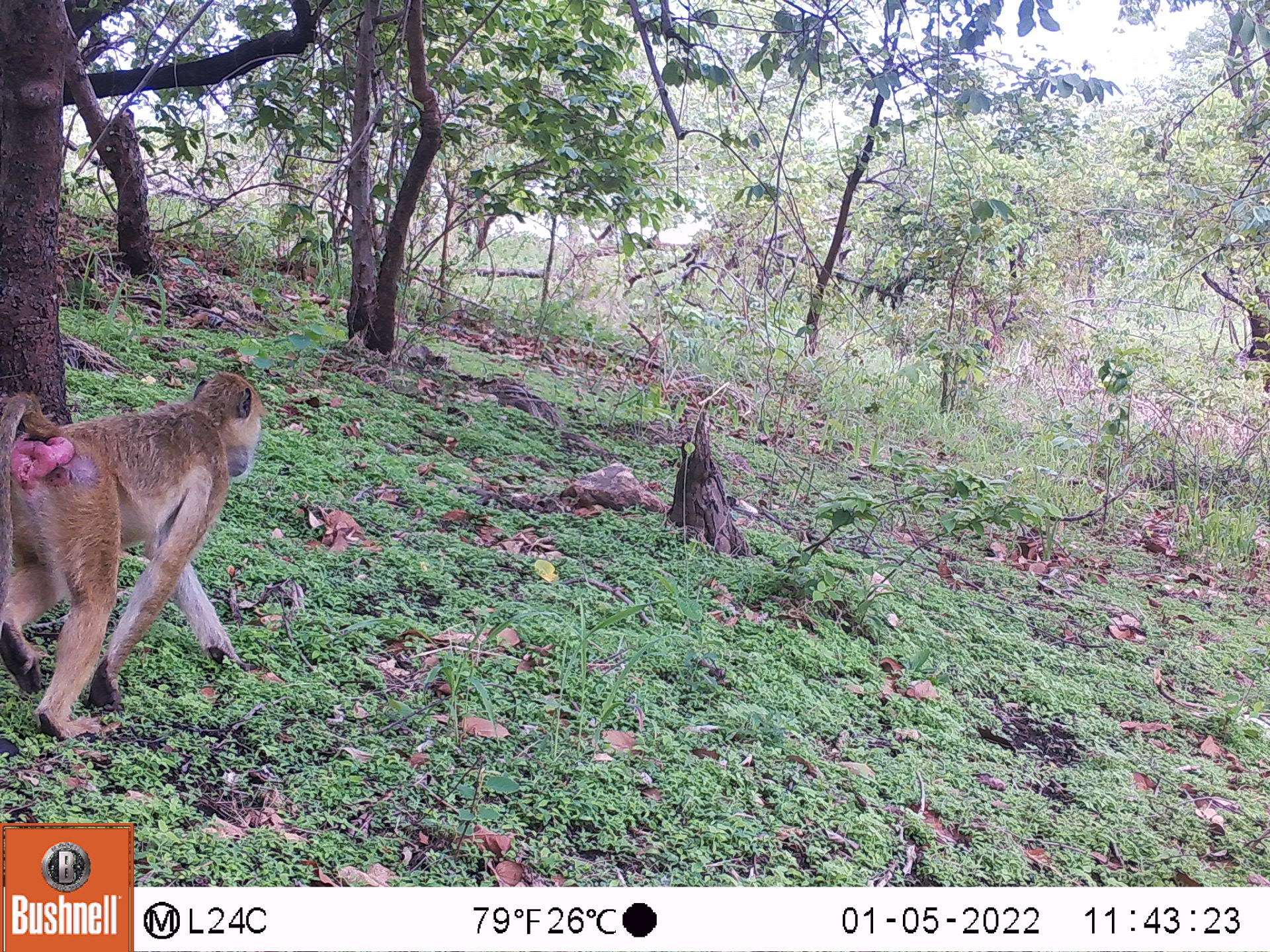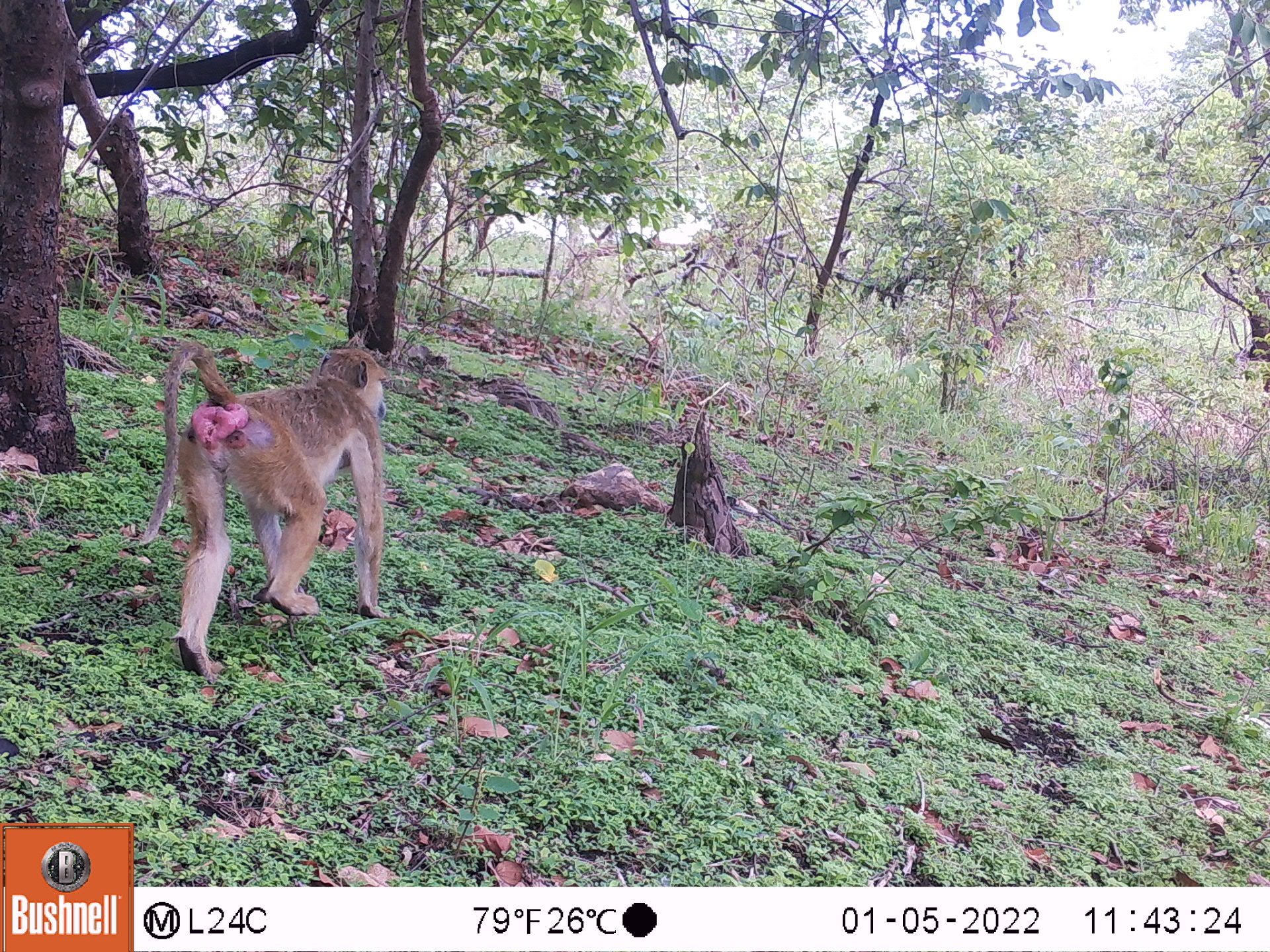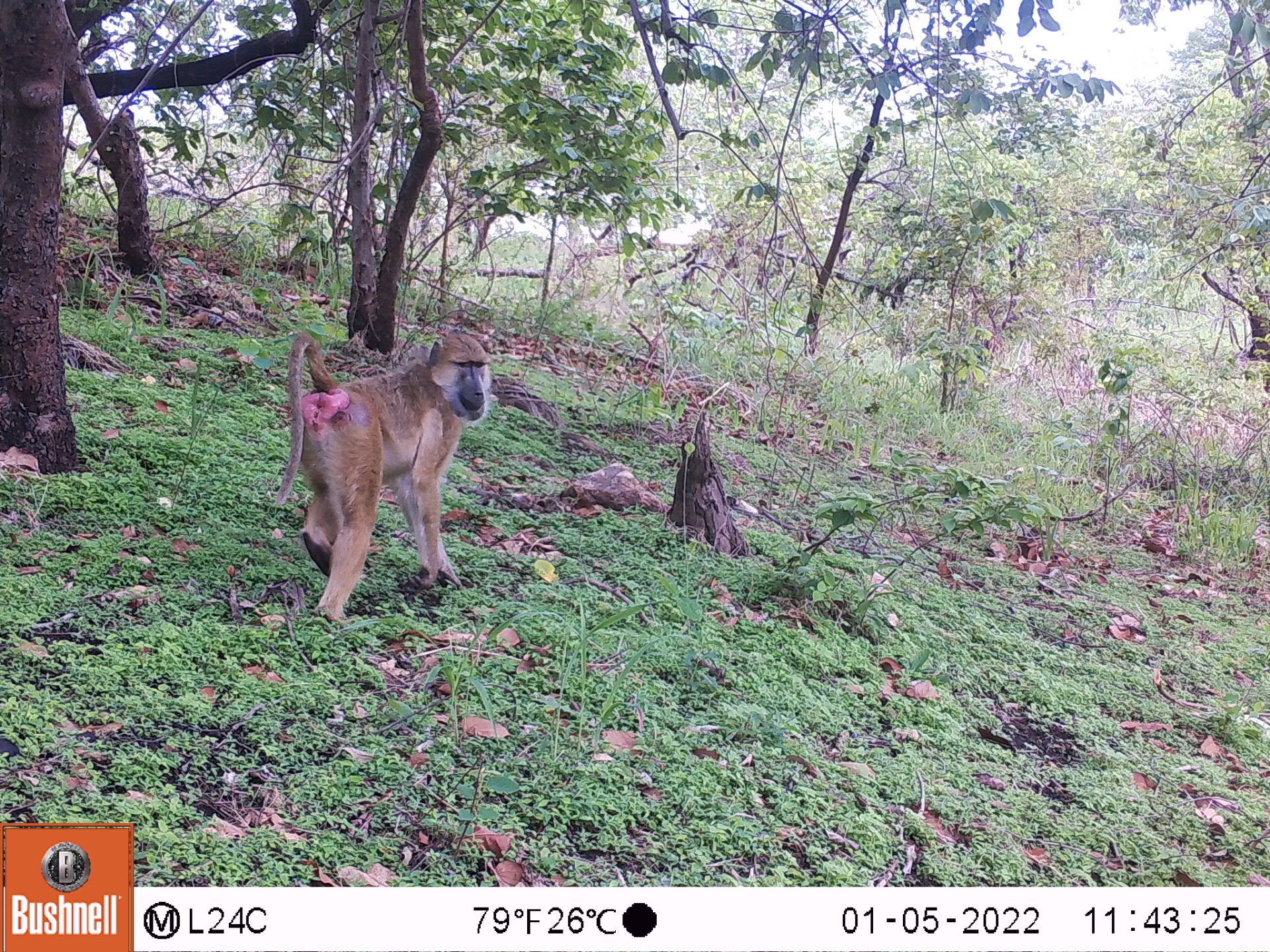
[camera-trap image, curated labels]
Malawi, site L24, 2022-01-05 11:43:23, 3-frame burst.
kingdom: Animalia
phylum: Chordata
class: Mammalia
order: Primates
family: Cercopithecidae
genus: Papio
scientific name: Papio cynocephalus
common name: yellow baboon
Yellow baboon (Papio cynocephalus), count 1.